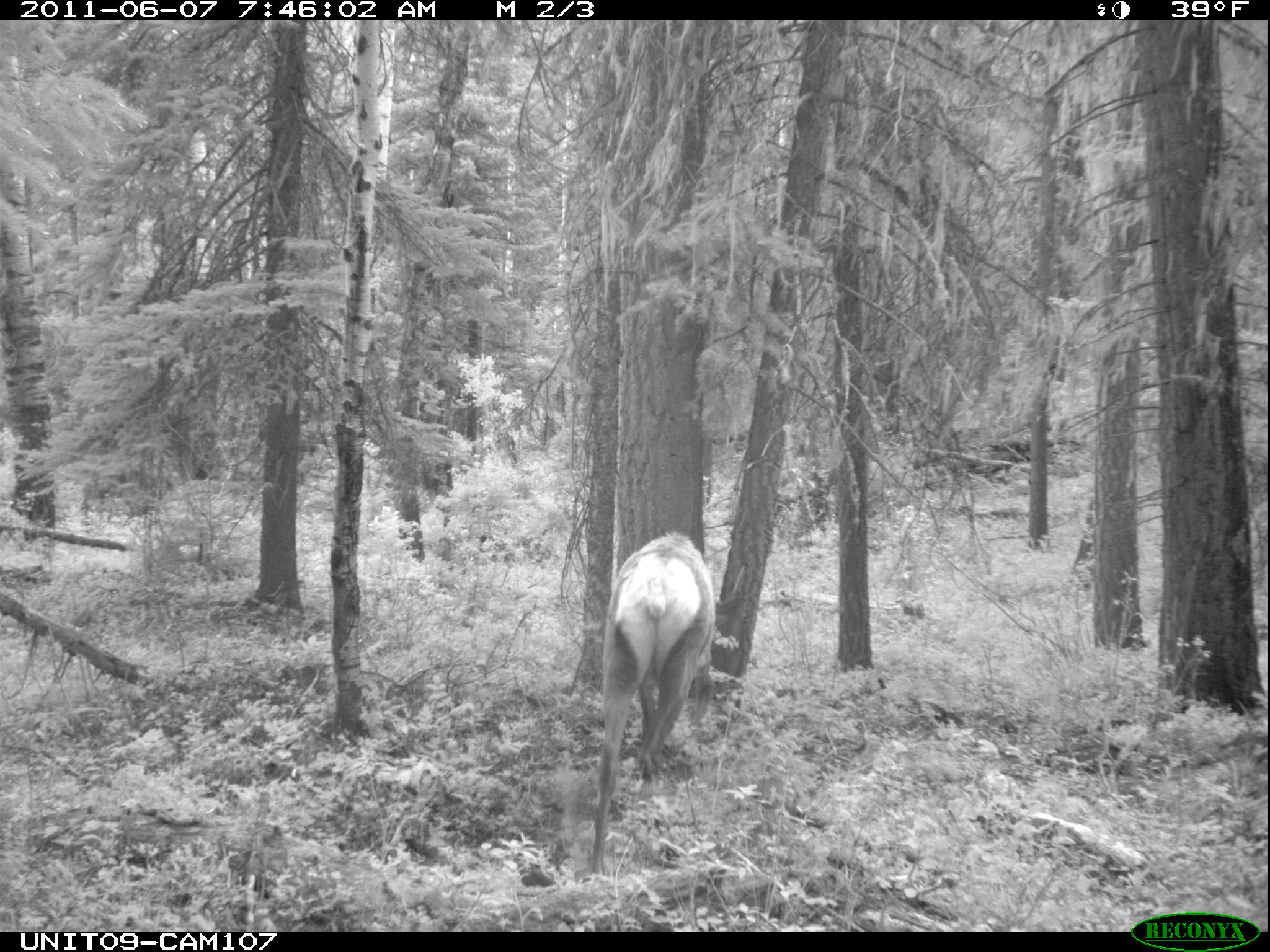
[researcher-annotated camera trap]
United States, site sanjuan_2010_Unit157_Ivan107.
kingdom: Animalia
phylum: Chordata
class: Mammalia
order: Artiodactyla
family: Cervidae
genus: Cervus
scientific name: Cervus elaphus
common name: red deer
Cervus elaphus (red deer).